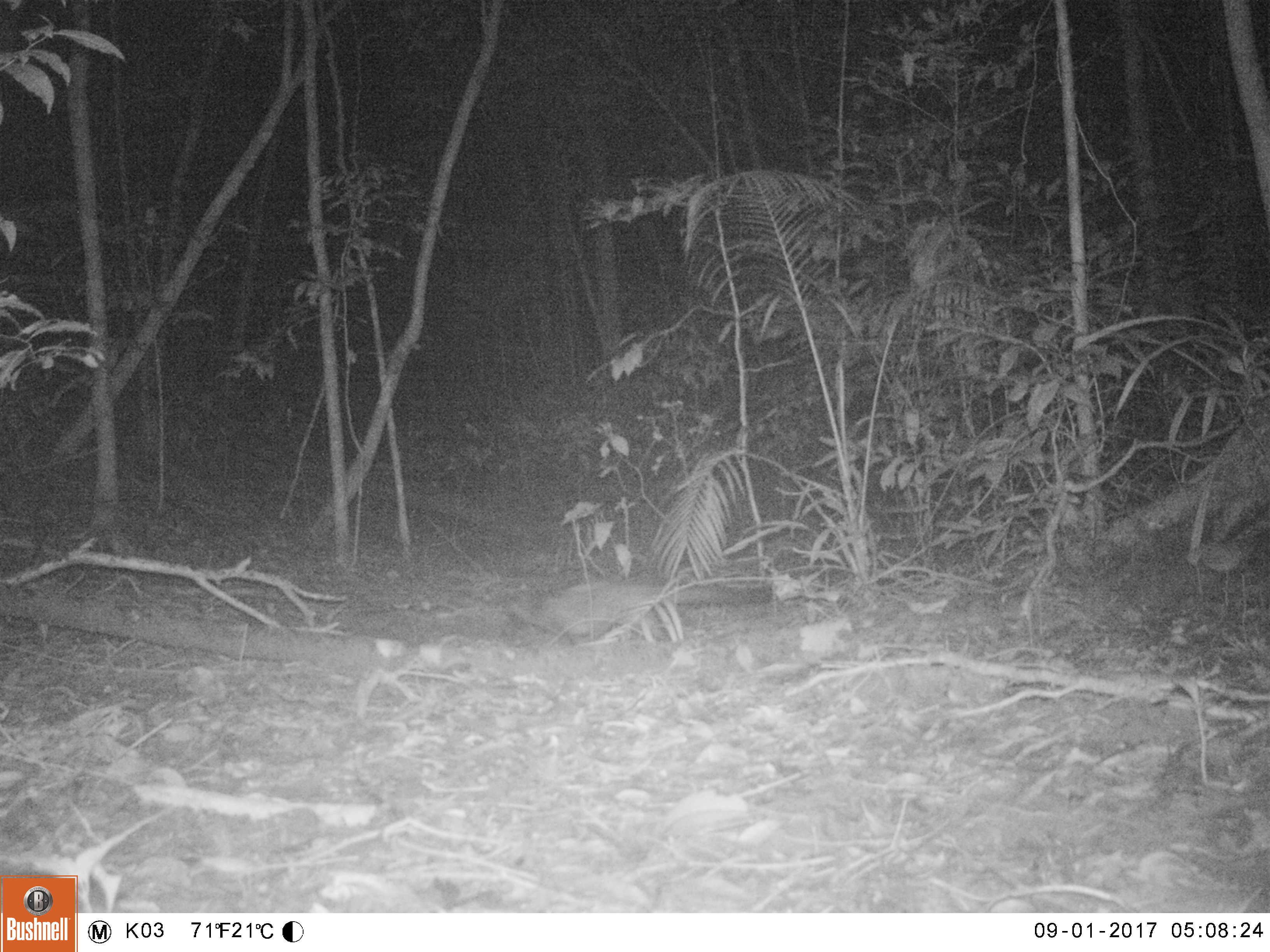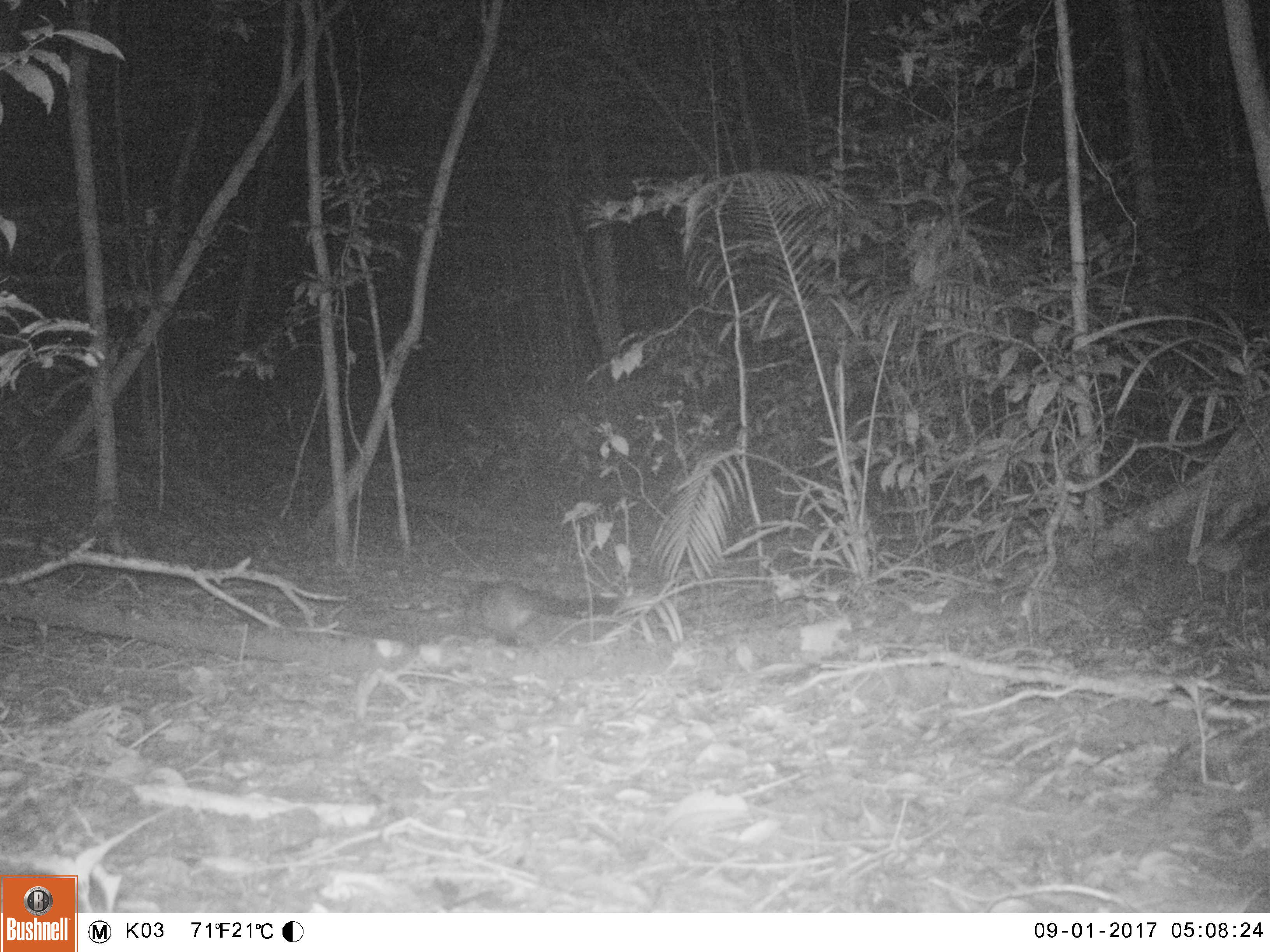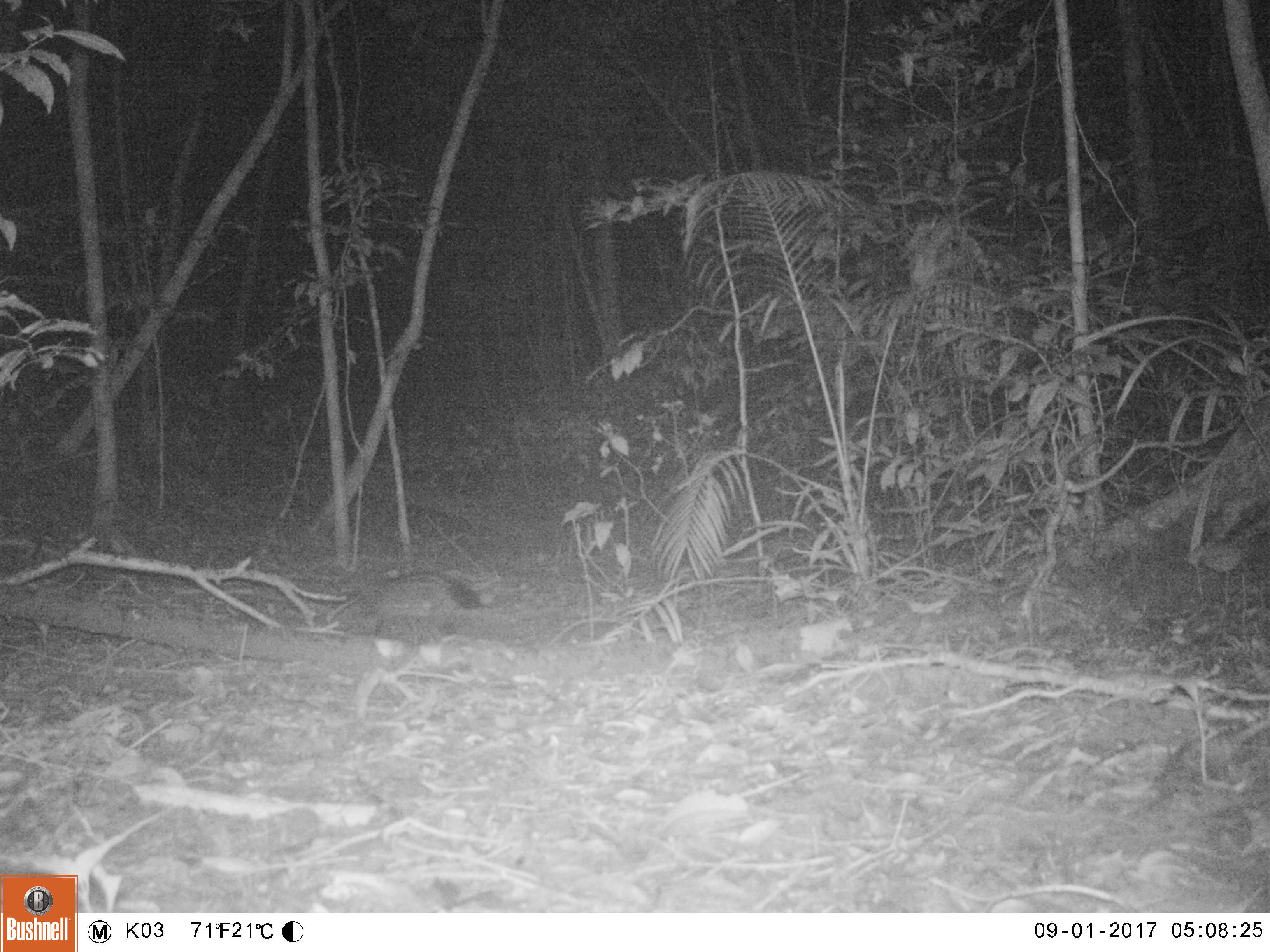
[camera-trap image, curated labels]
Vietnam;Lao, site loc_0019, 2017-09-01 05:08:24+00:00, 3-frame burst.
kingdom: Animalia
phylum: Chordata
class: Mammalia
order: Carnivora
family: Viverridae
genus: Paradoxurus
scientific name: Paradoxurus hermaphroditus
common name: common palm civet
Common palm civet (Paradoxurus hermaphroditus). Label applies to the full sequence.